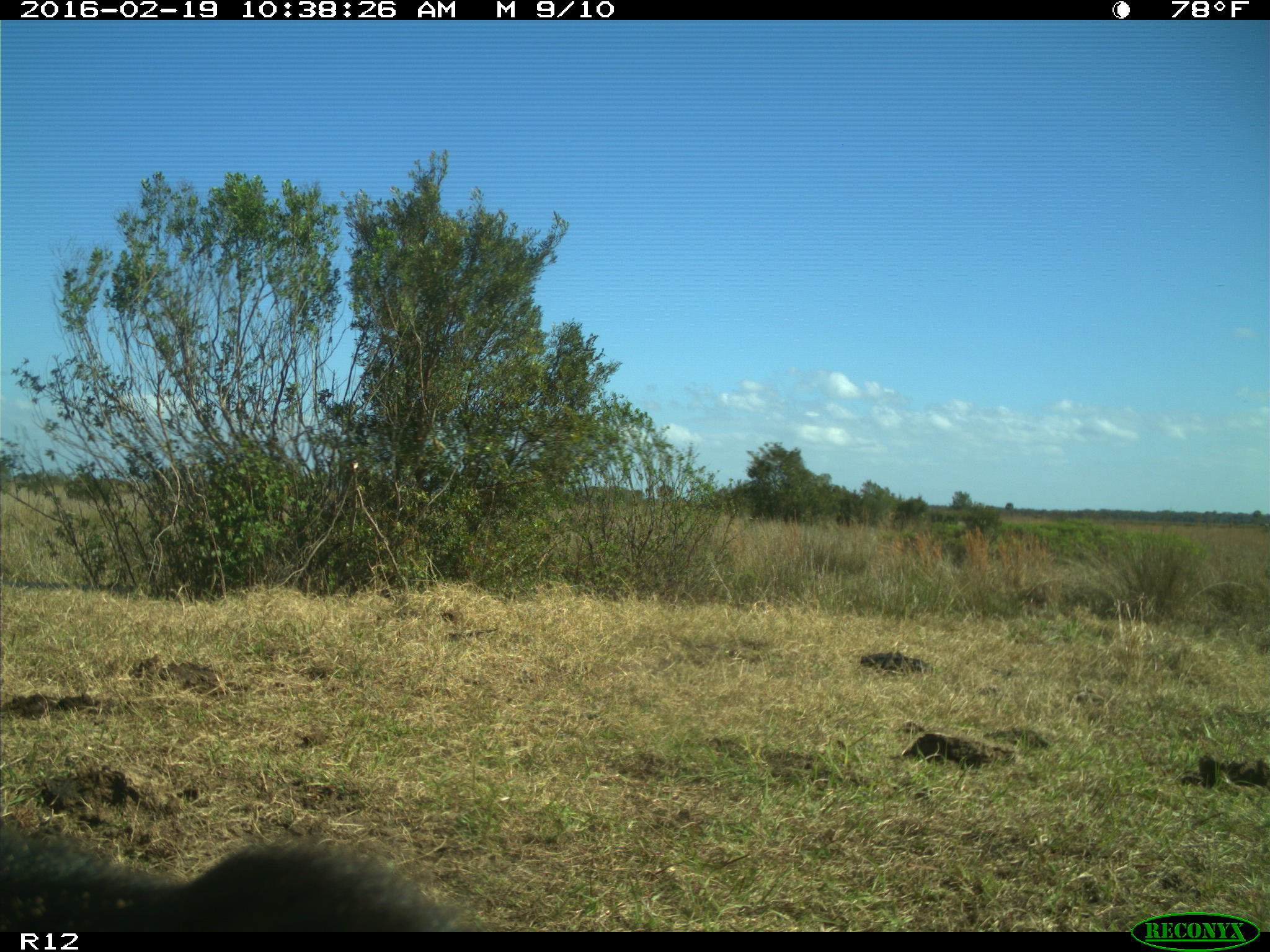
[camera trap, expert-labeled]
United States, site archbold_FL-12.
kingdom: Animalia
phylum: Chordata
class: Mammalia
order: Artiodactyla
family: Bovidae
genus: Bos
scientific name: Bos taurus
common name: domestic cow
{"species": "Bos taurus (domestic cow)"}